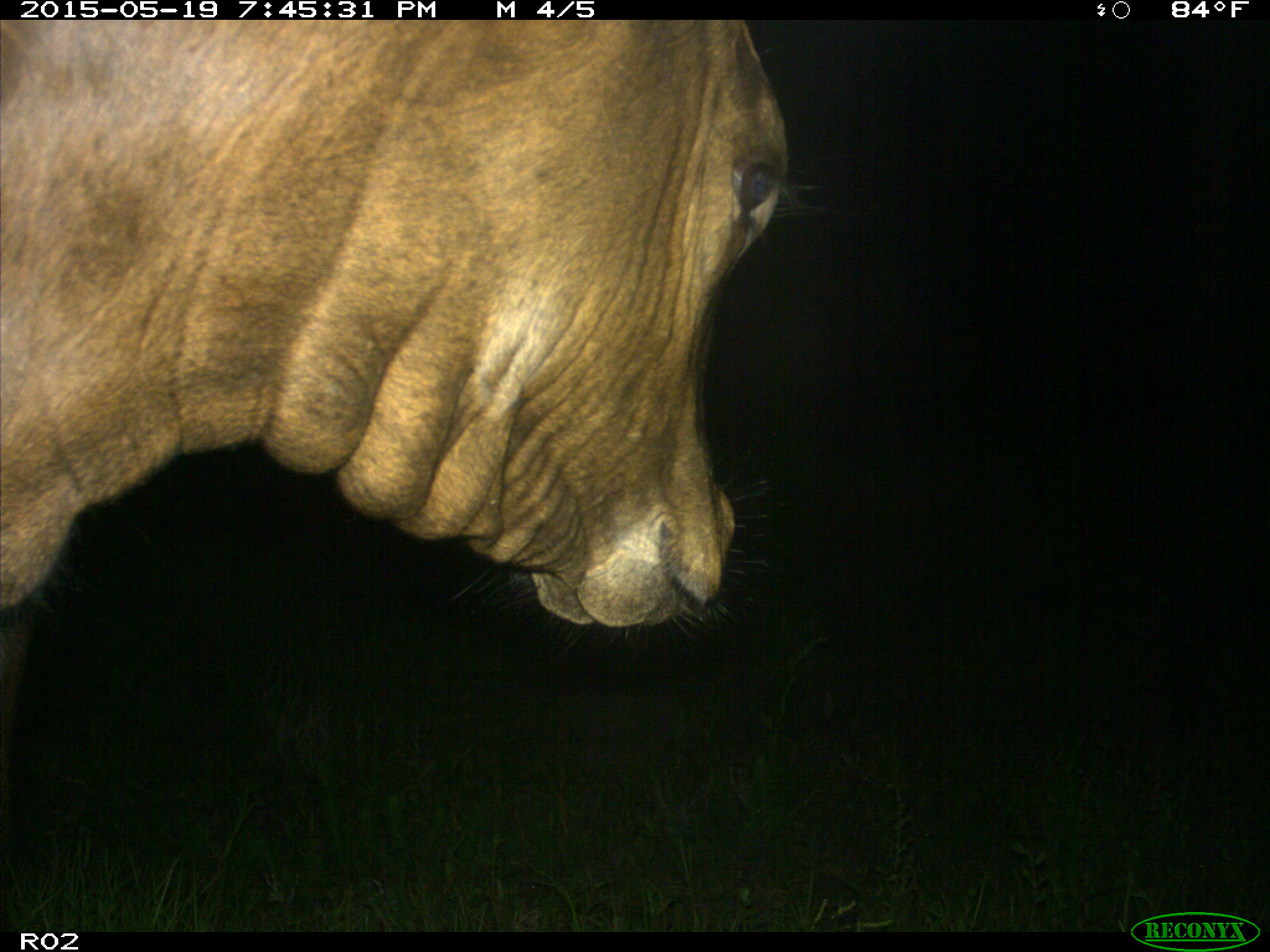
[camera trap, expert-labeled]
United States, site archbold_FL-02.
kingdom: Animalia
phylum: Chordata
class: Mammalia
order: Artiodactyla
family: Bovidae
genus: Bos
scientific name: Bos taurus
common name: domestic cow